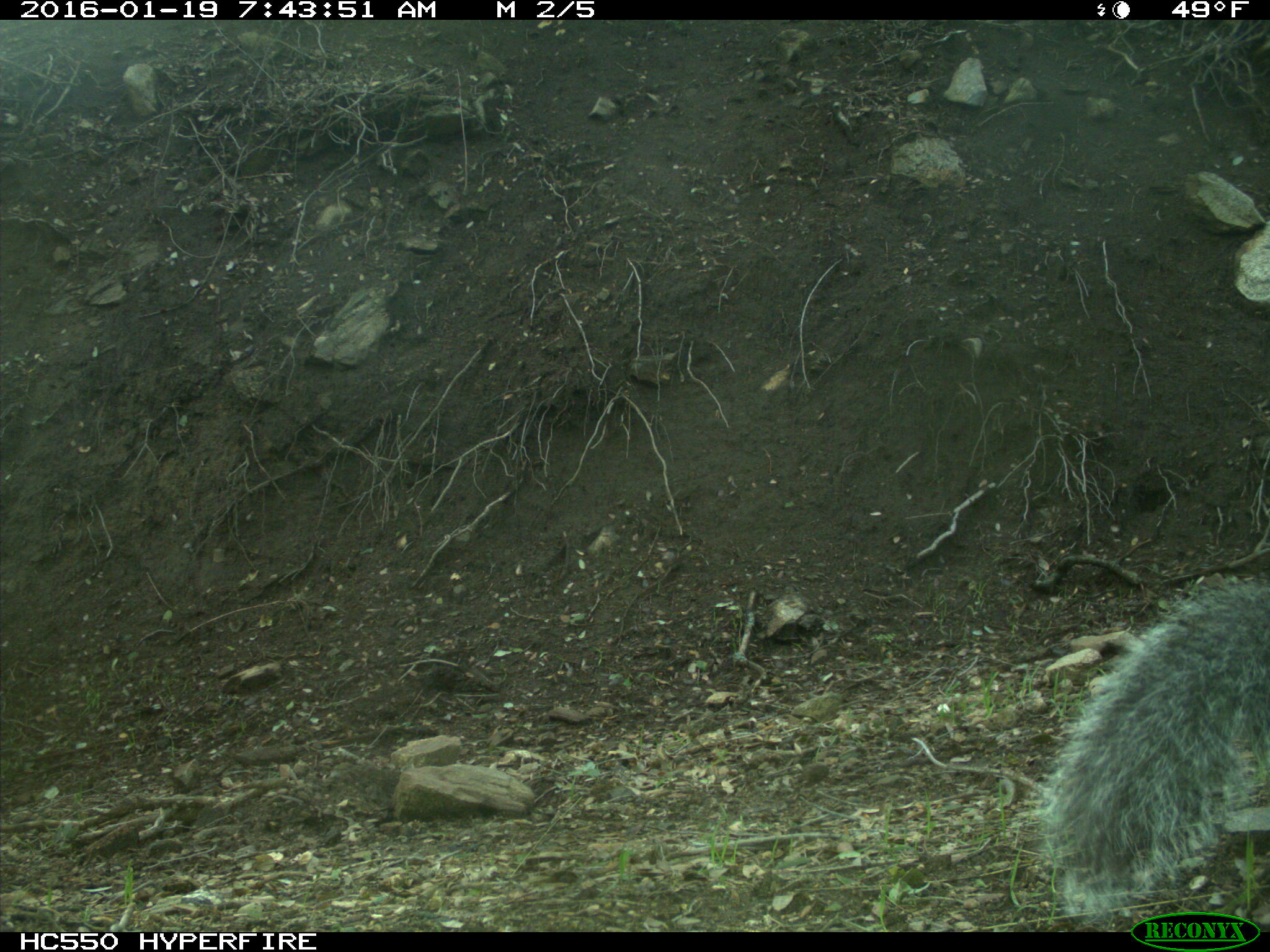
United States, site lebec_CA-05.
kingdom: Animalia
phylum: Chordata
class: Mammalia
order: Rodentia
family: Sciuridae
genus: Sciurus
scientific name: Sciurus carolinensis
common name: eastern gray squirrel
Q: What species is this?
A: Sciurus carolinensis (eastern gray squirrel).